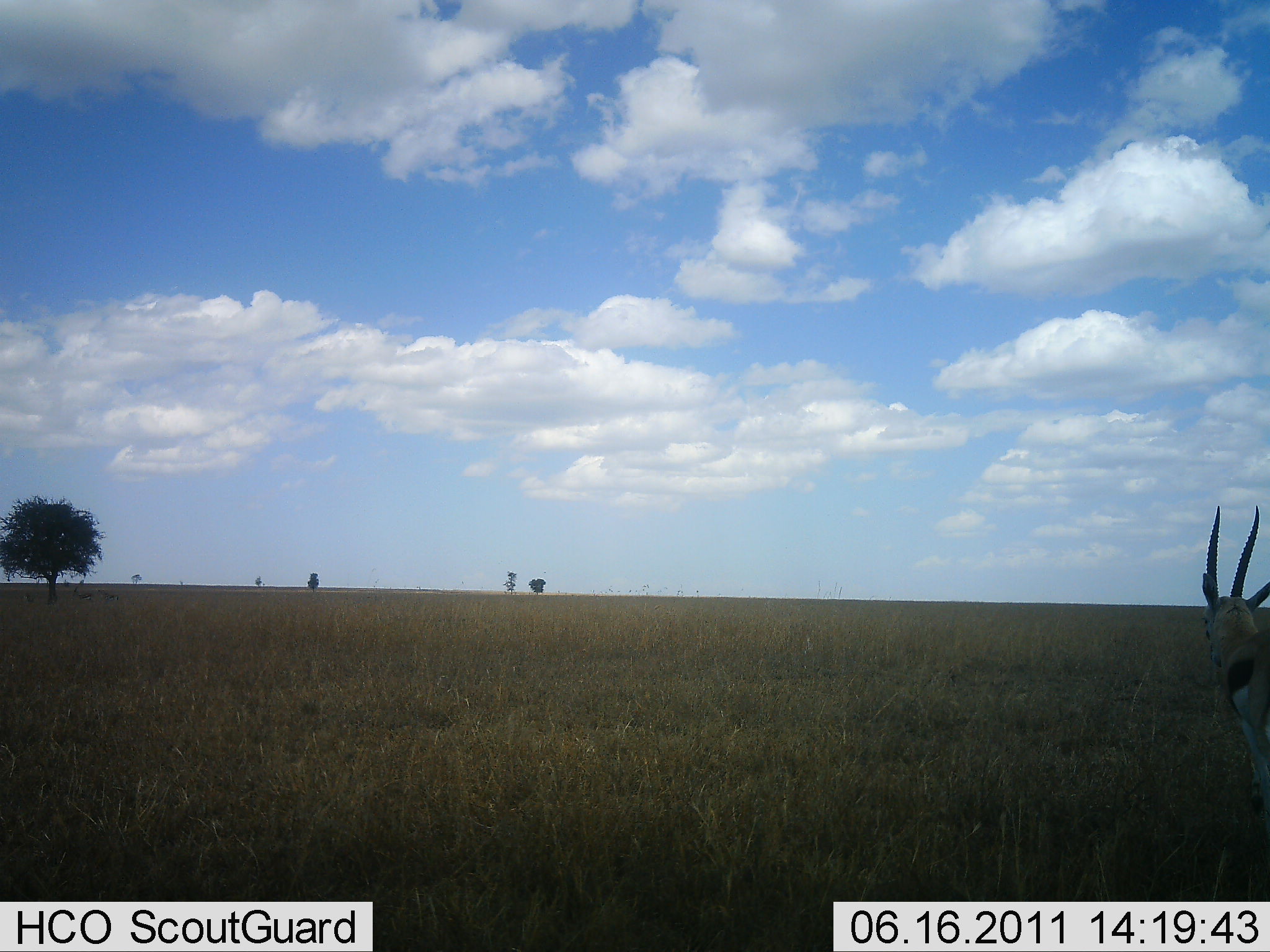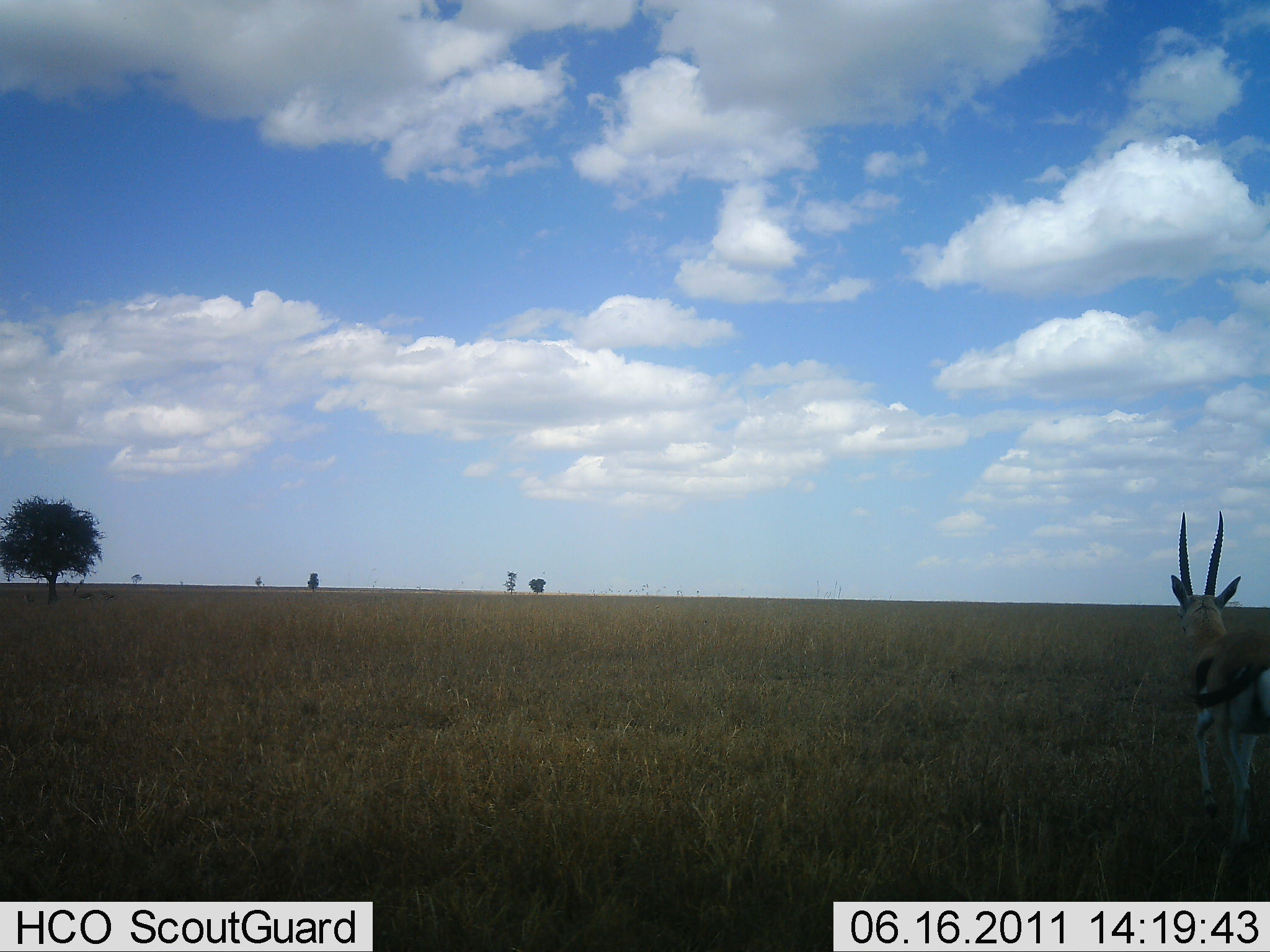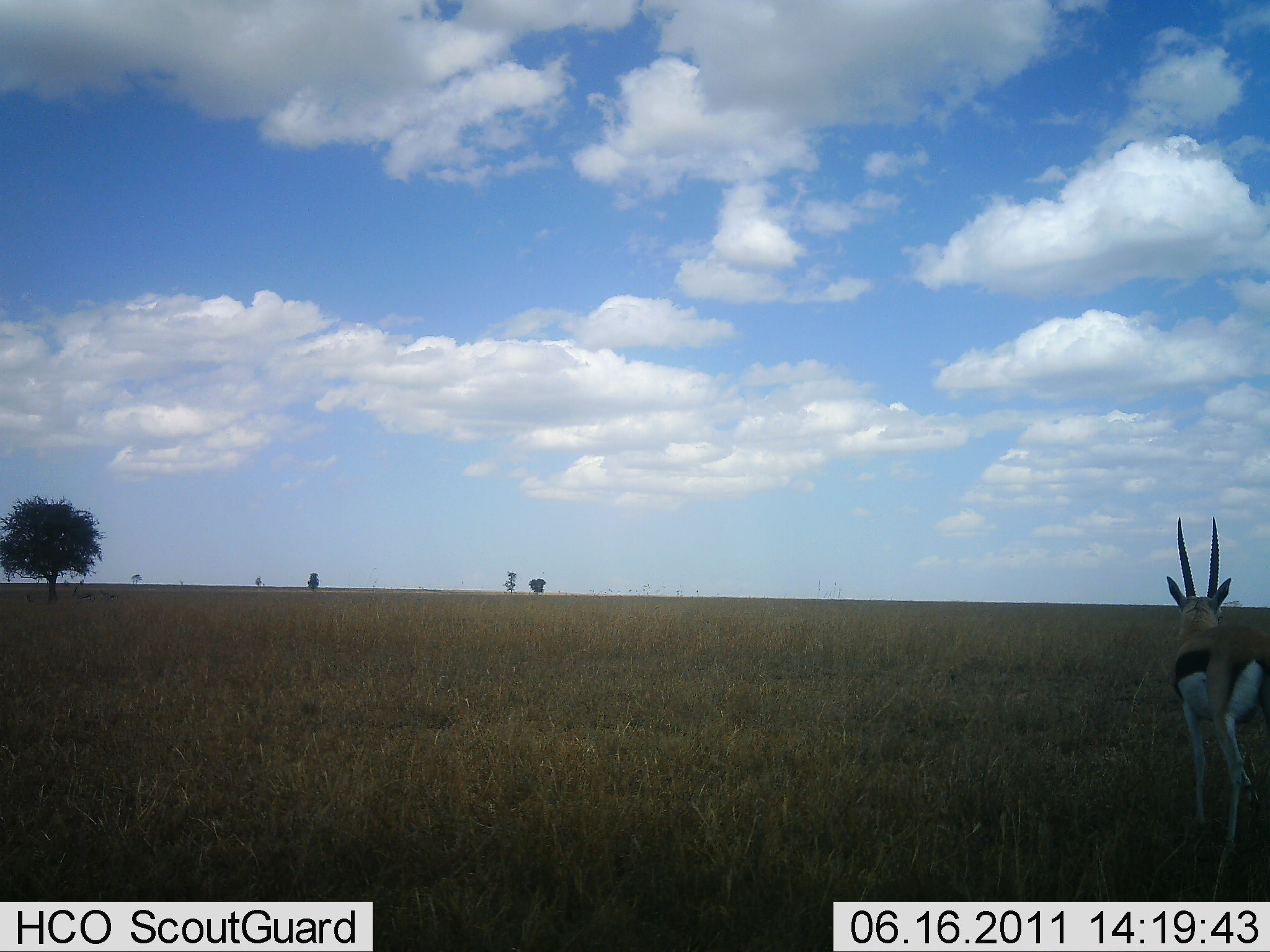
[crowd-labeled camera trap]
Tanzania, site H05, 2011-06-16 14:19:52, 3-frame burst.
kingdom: Animalia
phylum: Chordata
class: Mammalia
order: Artiodactyla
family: Bovidae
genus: Eudorcas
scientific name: Eudorcas thomsonii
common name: thomson's gazelle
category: gazellethomsons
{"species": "gazellethomsons (thomson's gazelle) (Eudorcas thomsonii)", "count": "1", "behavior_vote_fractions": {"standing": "21%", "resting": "0%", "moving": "79%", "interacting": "0%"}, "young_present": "0%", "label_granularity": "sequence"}